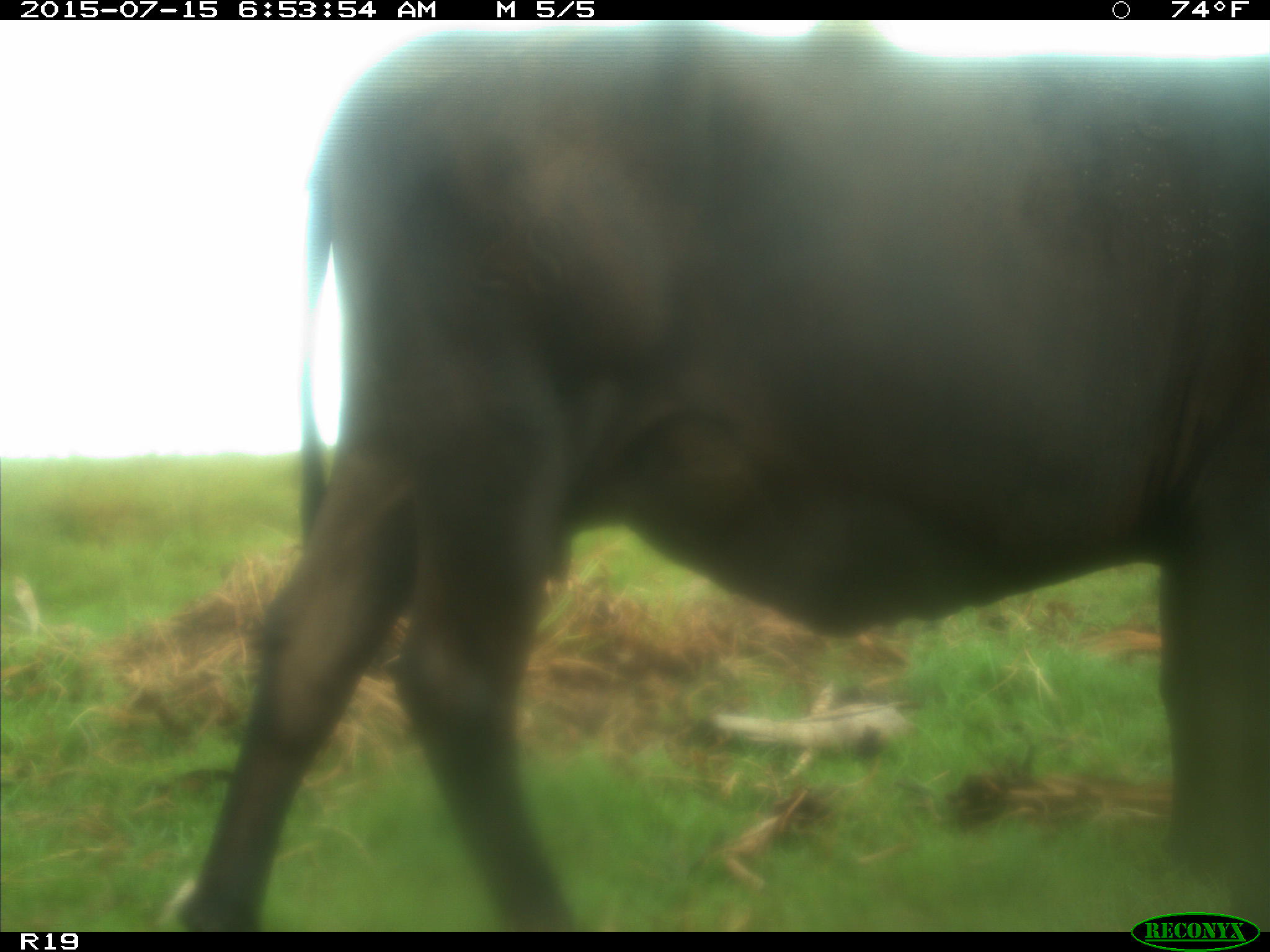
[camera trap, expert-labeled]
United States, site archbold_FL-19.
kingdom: Animalia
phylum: Chordata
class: Mammalia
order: Artiodactyla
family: Bovidae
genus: Bos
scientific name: Bos taurus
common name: domestic cow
Bos taurus (domestic cow).